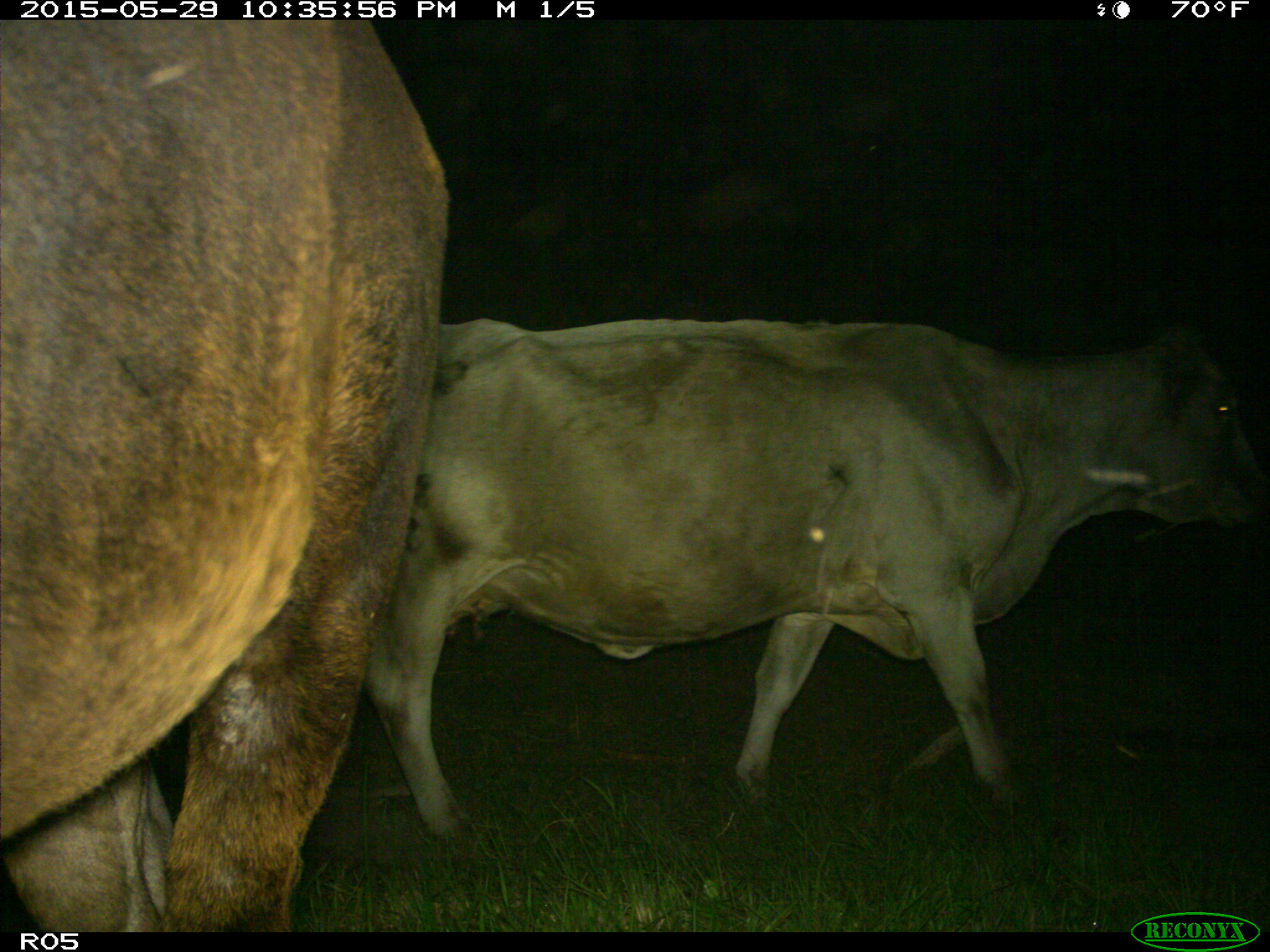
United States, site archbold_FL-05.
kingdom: Animalia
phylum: Chordata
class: Mammalia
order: Artiodactyla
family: Bovidae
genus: Bos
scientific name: Bos taurus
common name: domestic cow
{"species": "Bos taurus (domestic cow)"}